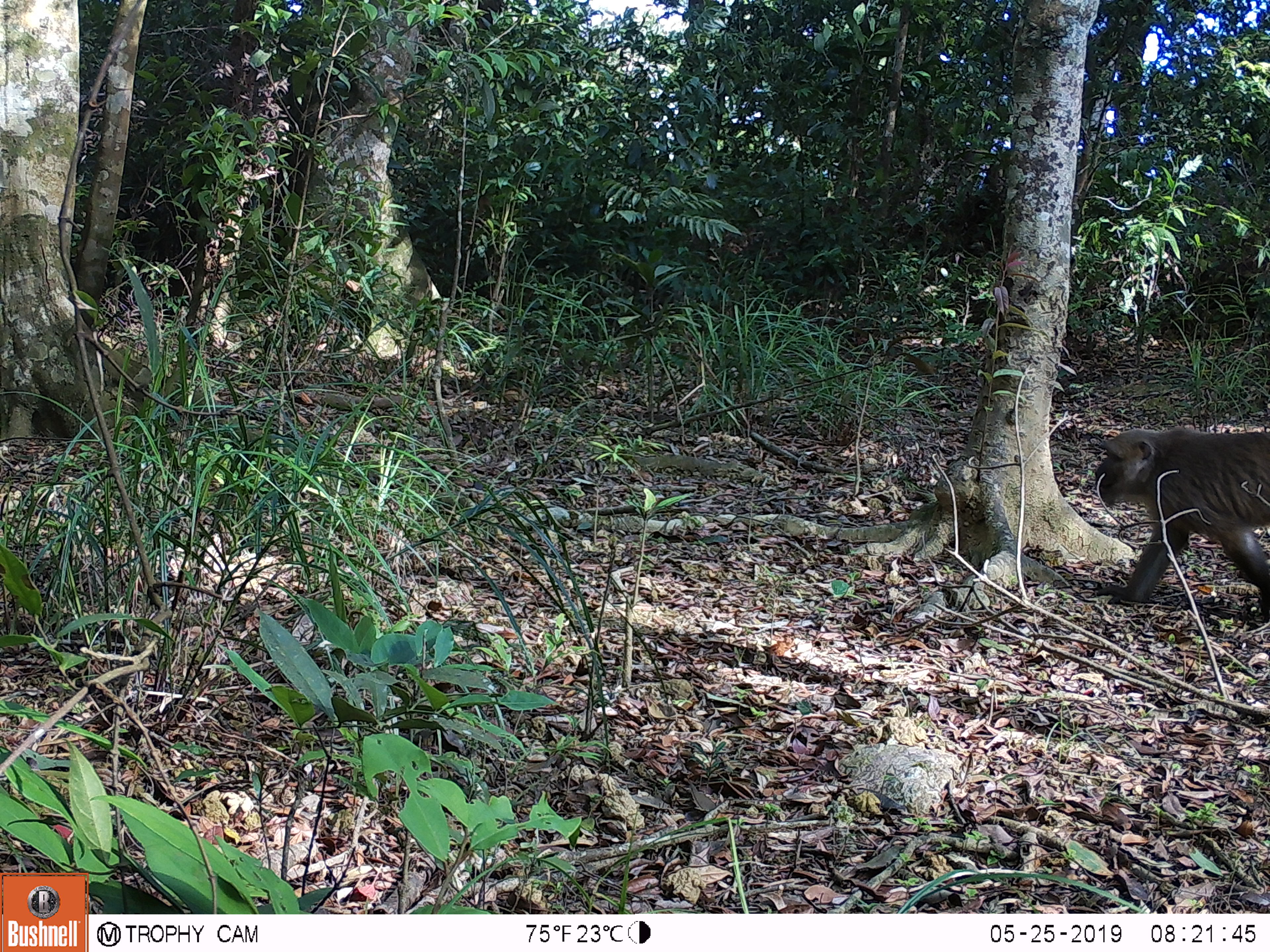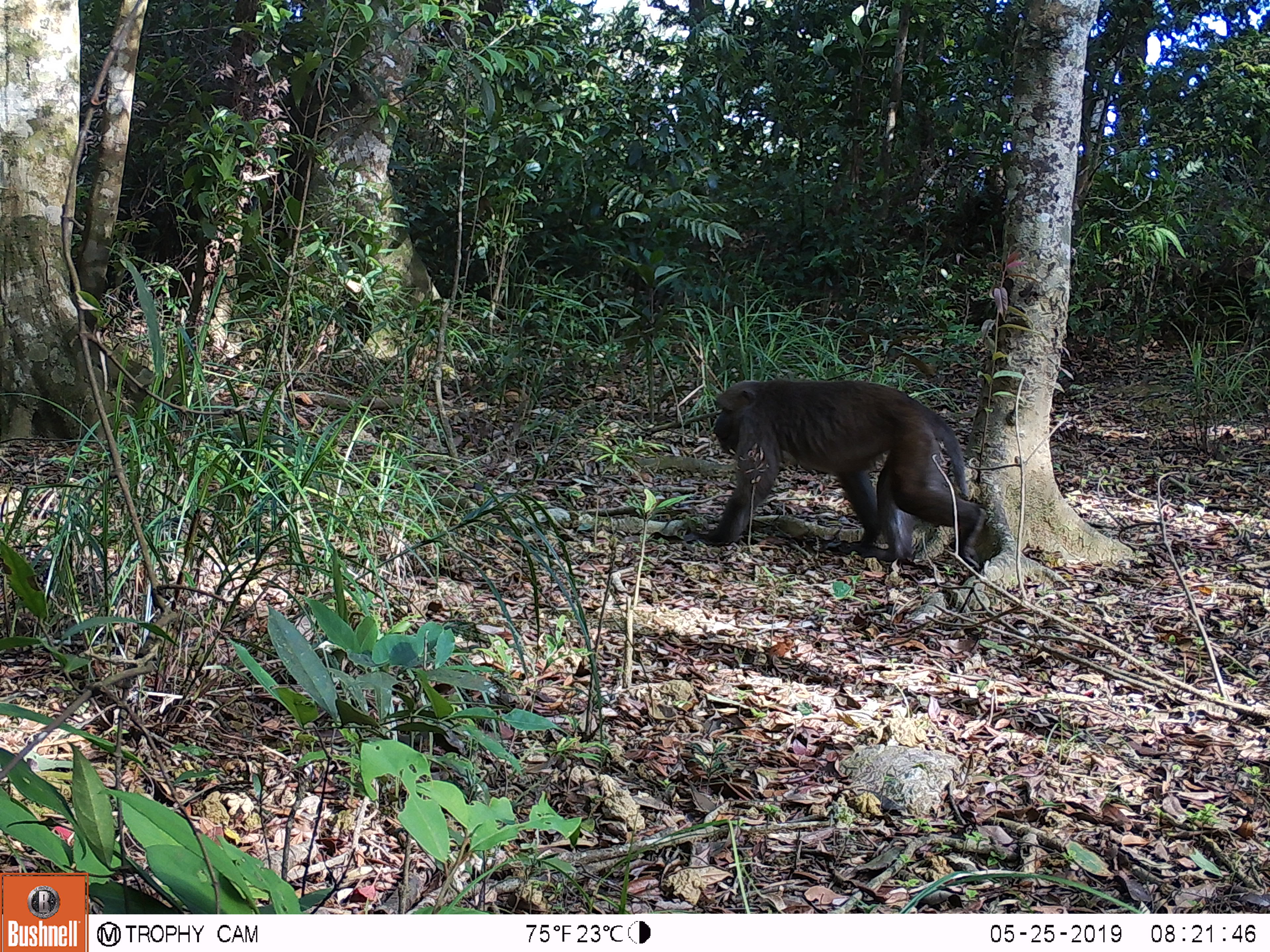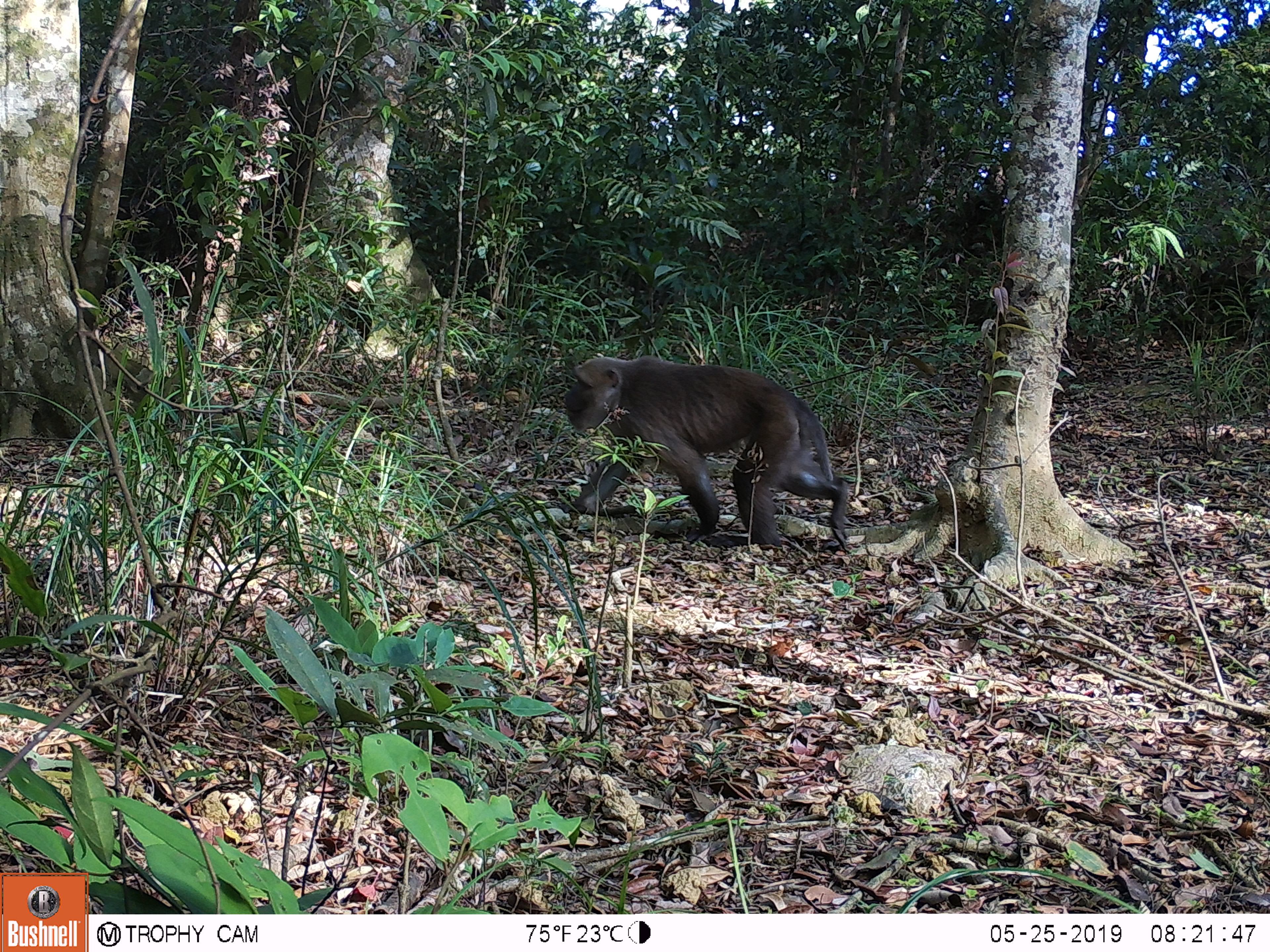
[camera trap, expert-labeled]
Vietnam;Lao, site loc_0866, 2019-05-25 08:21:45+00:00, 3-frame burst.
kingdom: Animalia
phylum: Chordata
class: Mammalia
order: Primates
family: Cercopithecidae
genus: Macaca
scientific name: Macaca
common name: macaque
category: macaque not stump tailed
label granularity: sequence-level